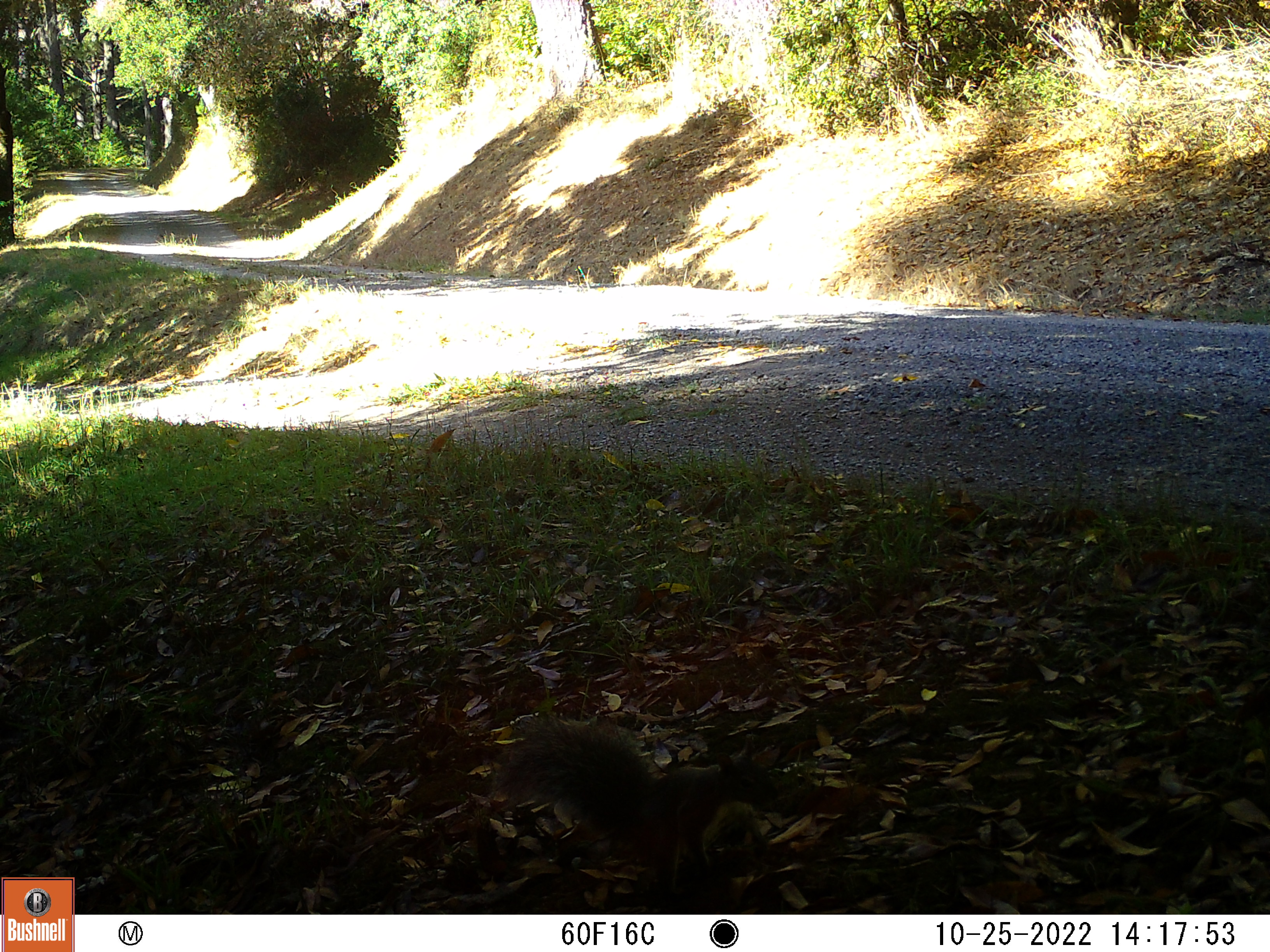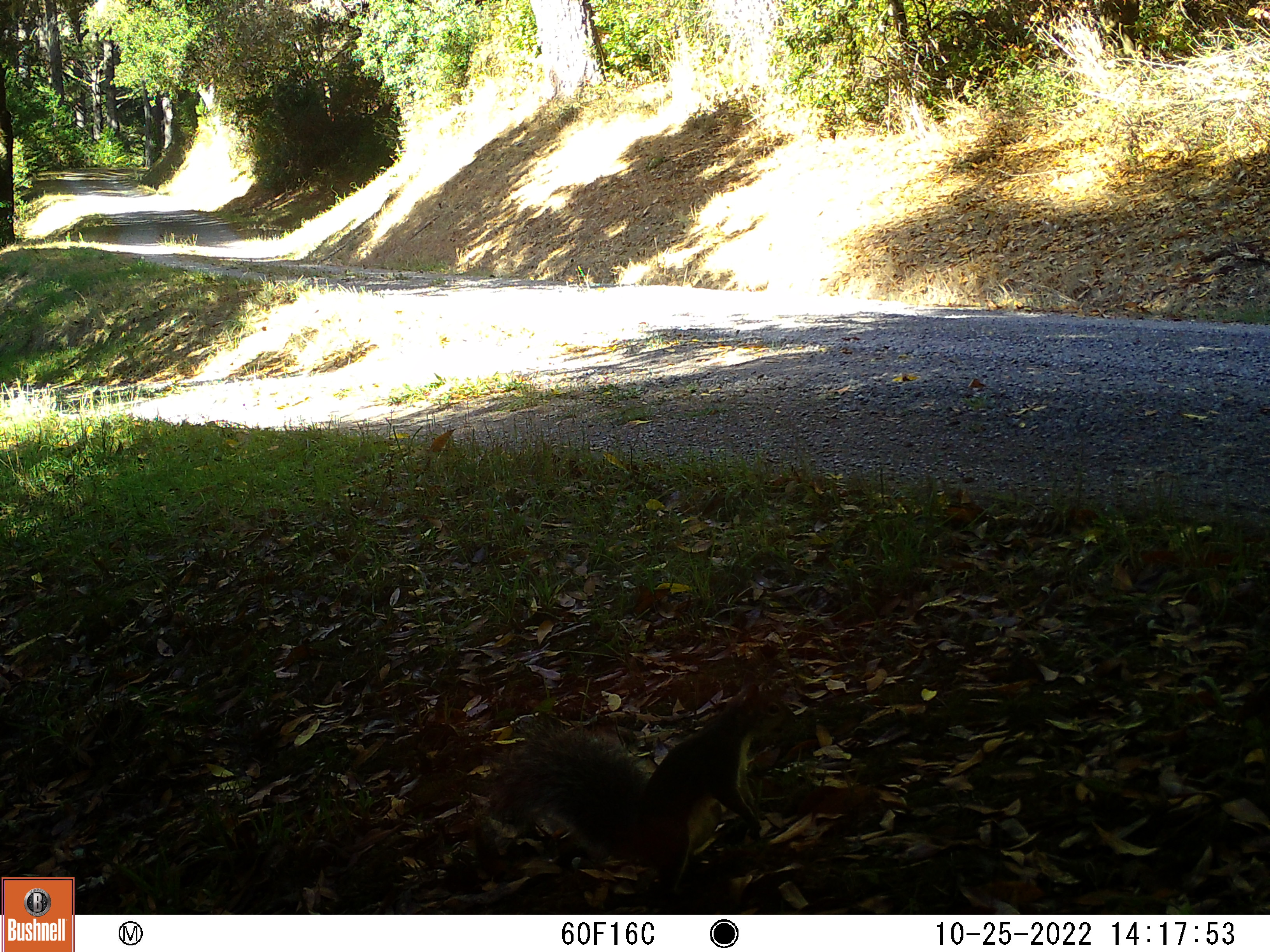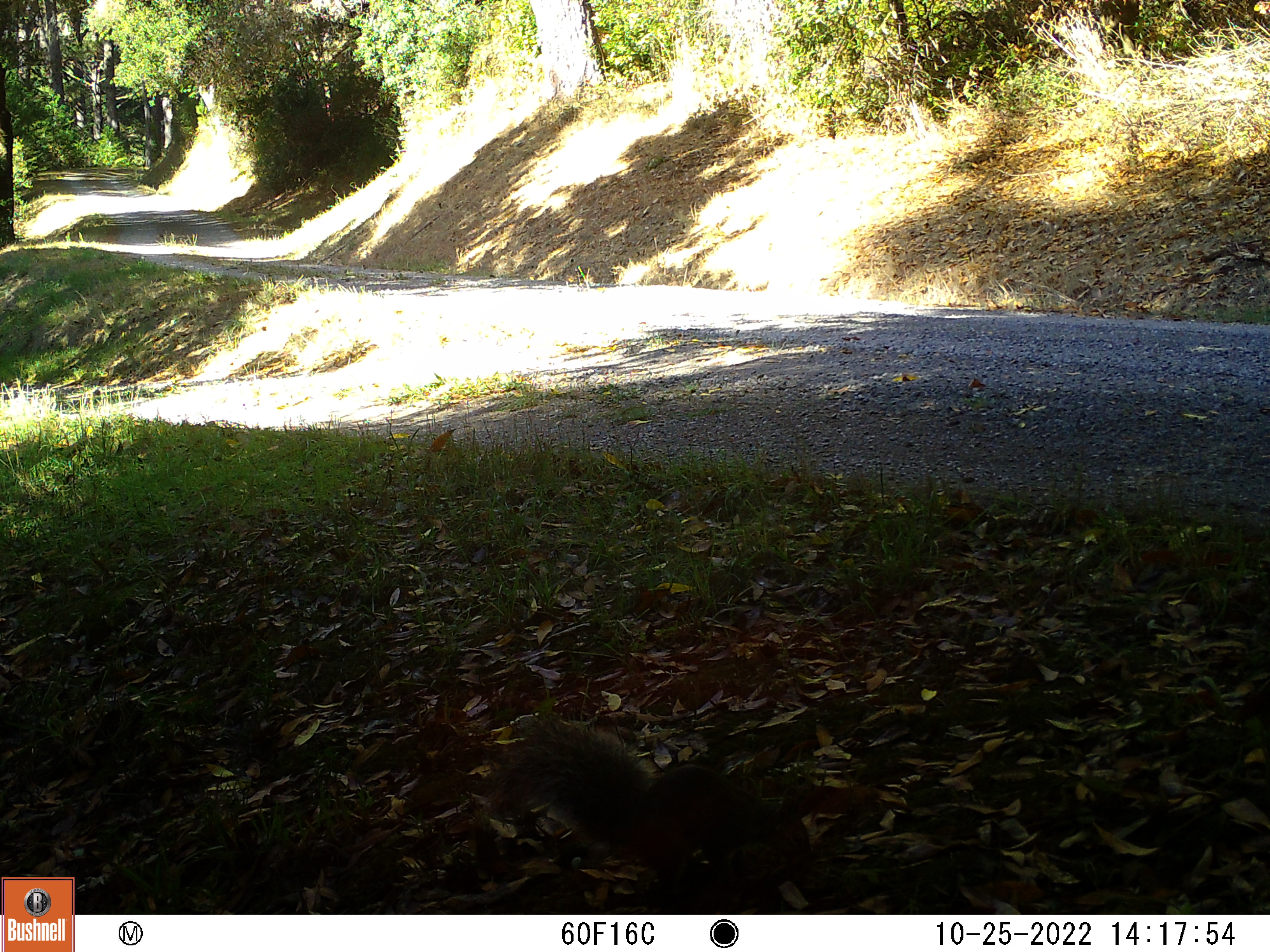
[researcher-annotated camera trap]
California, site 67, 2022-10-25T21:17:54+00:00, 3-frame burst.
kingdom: Animalia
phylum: Chordata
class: Mammalia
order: Rodentia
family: Sciuridae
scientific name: Sciuridae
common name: squirrel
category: unknown squirrel